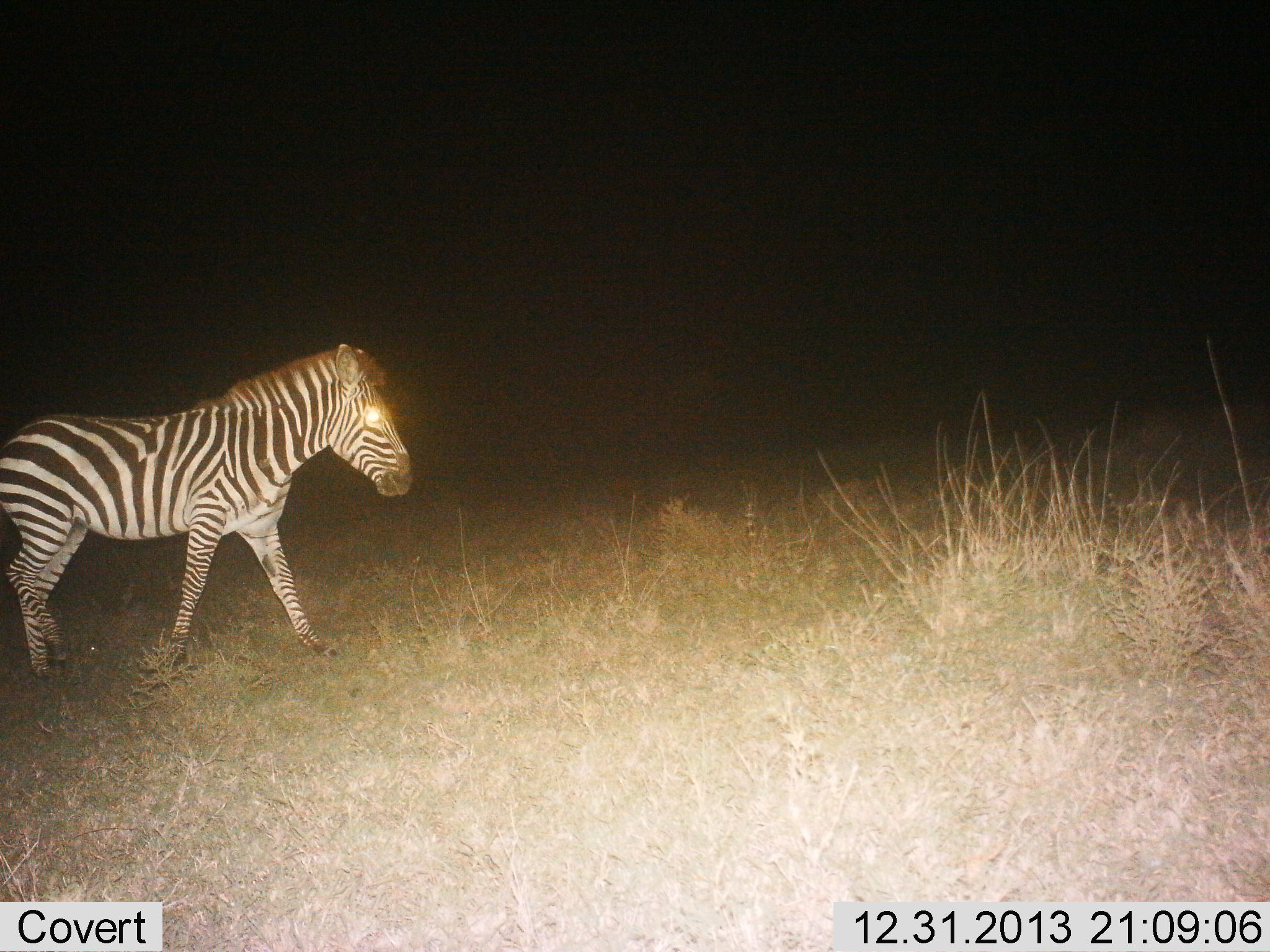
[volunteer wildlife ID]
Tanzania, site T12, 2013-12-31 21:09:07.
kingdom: Animalia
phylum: Chordata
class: Mammalia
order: Perissodactyla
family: Equidae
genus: Equus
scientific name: Equus quagga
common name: plains zebra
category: zebra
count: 1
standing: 30%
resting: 0%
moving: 70%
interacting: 0%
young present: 0%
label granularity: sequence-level